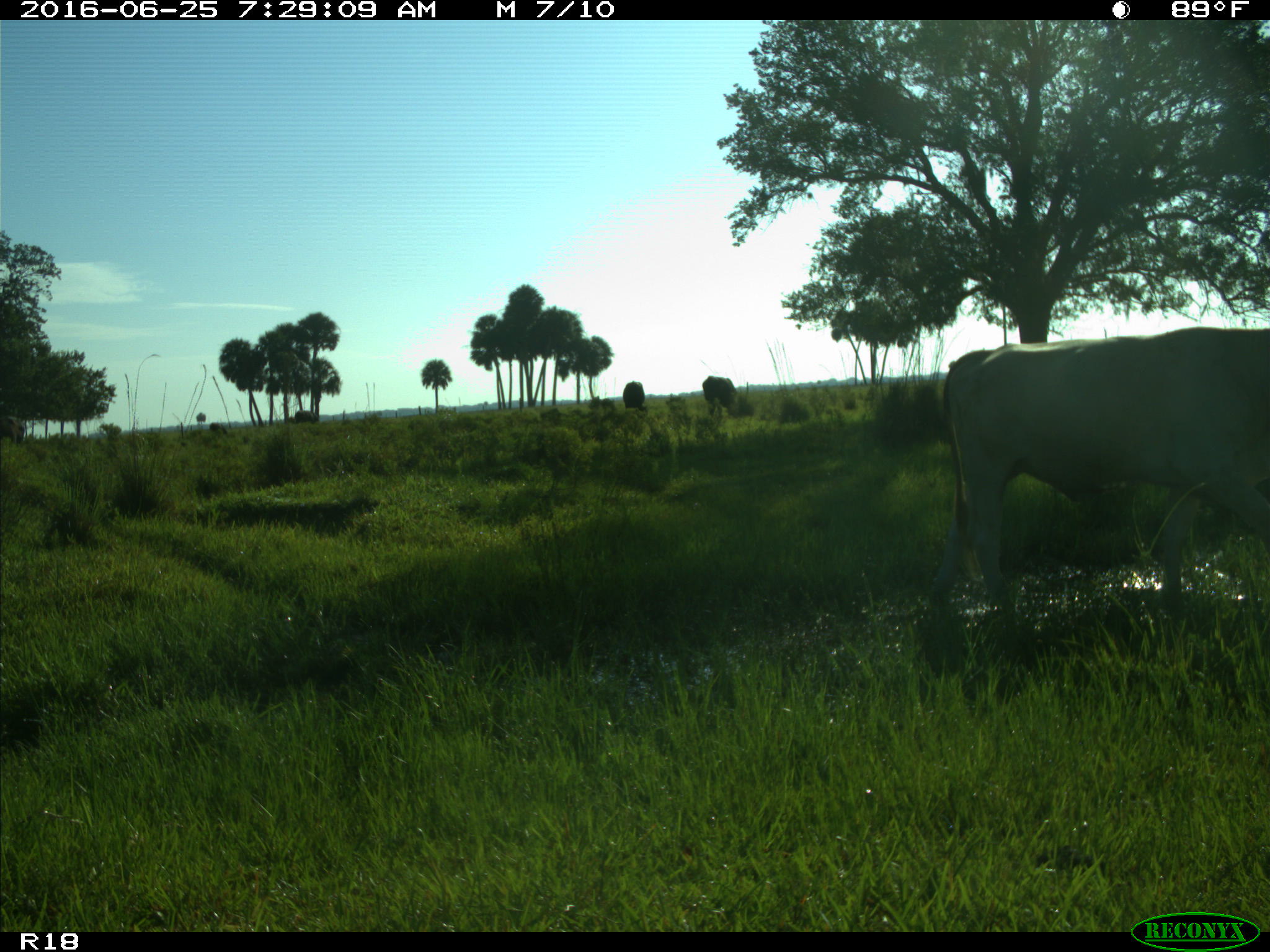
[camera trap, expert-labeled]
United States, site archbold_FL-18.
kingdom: Animalia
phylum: Chordata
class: Mammalia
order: Artiodactyla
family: Bovidae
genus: Bos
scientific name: Bos taurus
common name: domestic cow